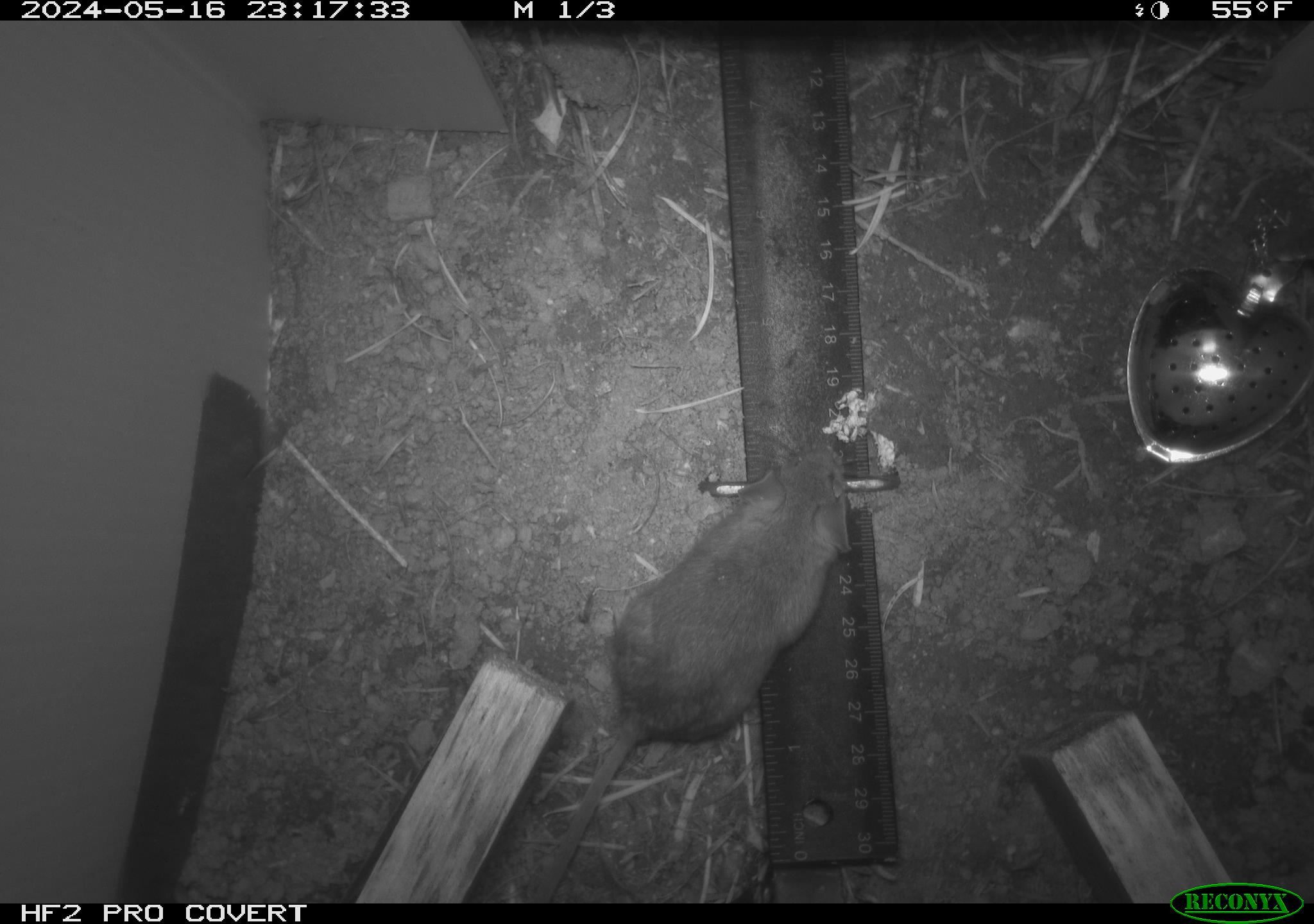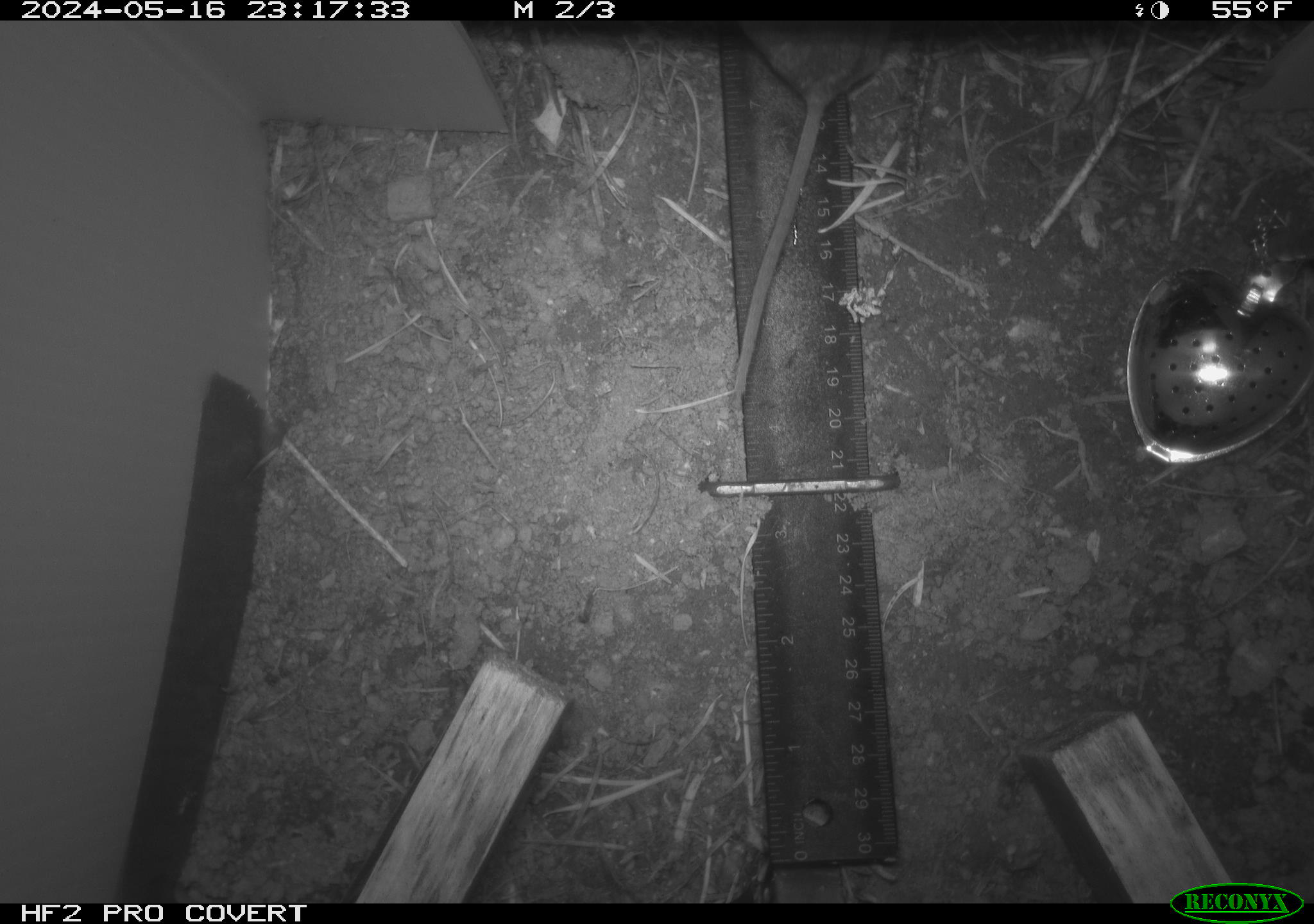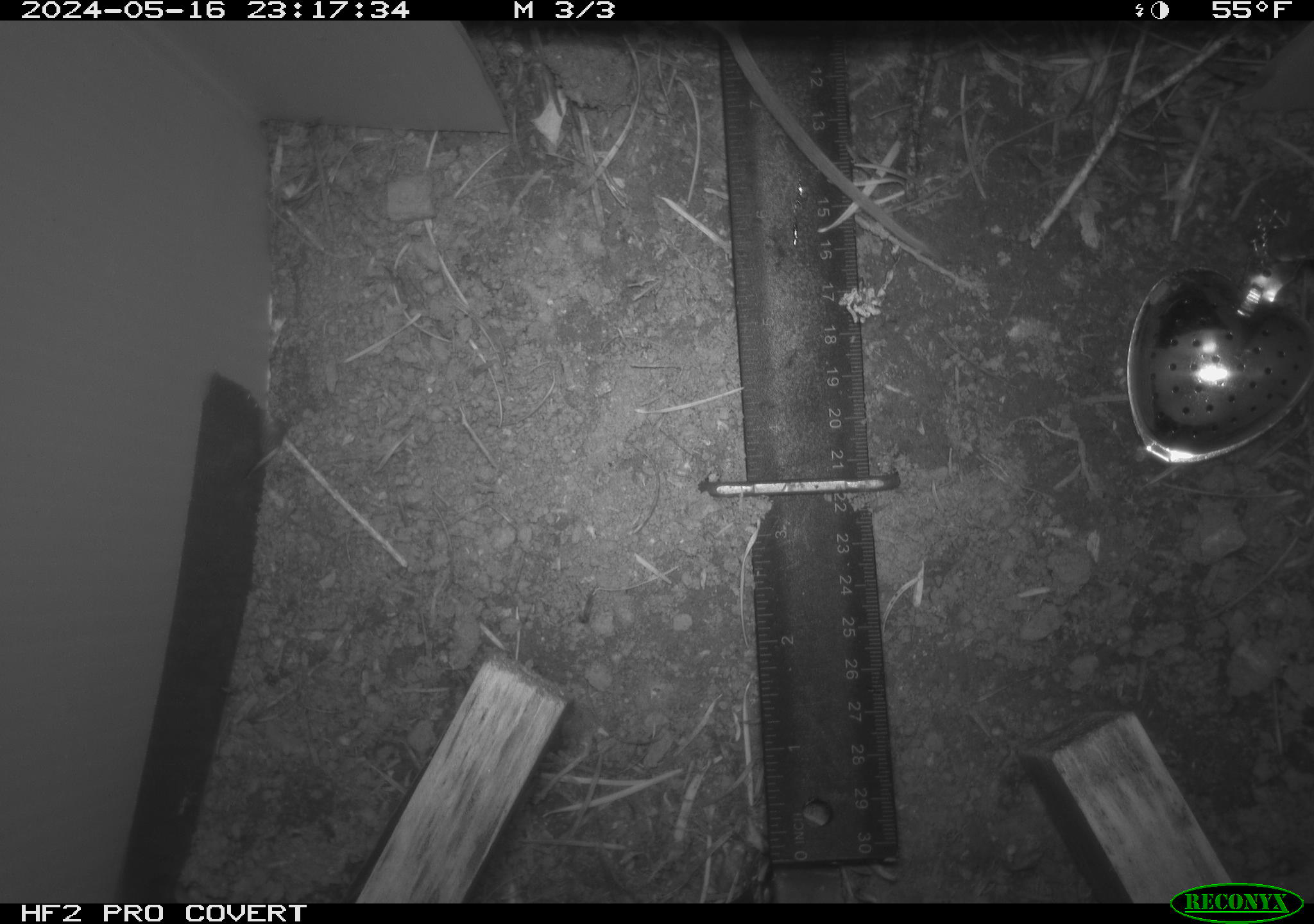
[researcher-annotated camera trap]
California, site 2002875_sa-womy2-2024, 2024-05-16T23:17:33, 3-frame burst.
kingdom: Animalia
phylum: Chordata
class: Mammalia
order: Rodentia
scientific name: Rodentia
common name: mouse species